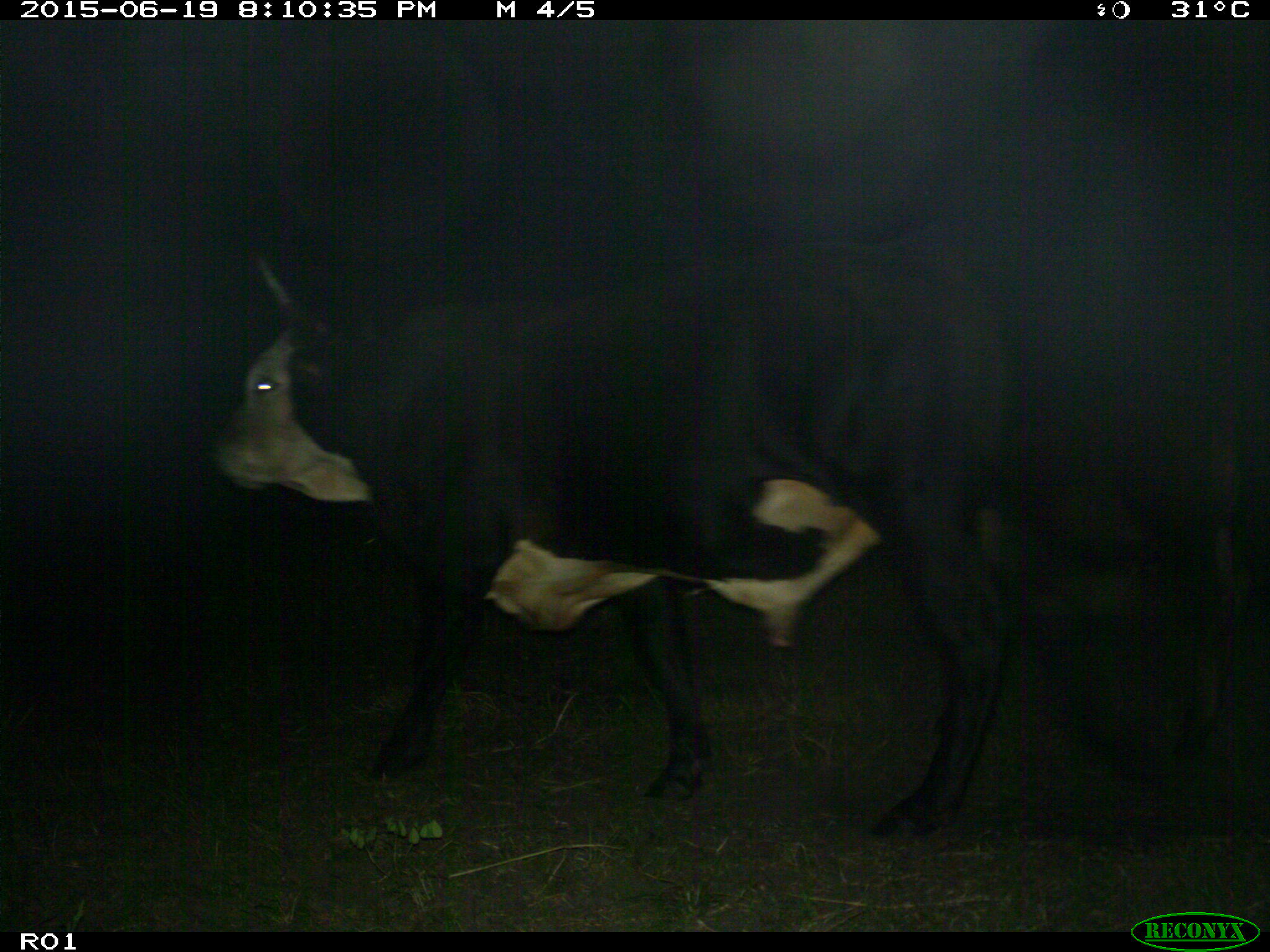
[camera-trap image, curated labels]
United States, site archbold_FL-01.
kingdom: Animalia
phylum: Chordata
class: Mammalia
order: Artiodactyla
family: Bovidae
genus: Bos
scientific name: Bos taurus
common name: domestic cow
Bos taurus (domestic cow).